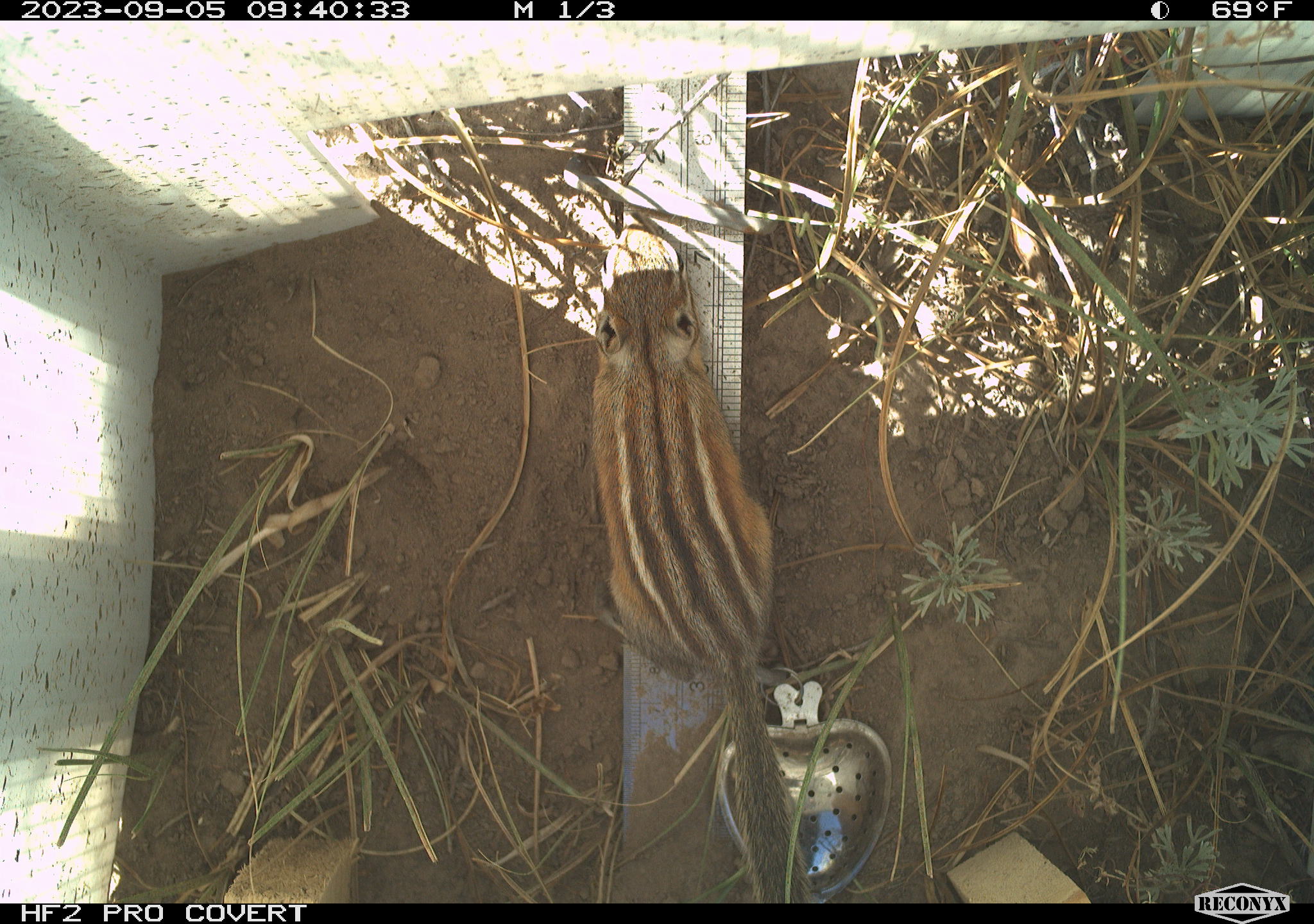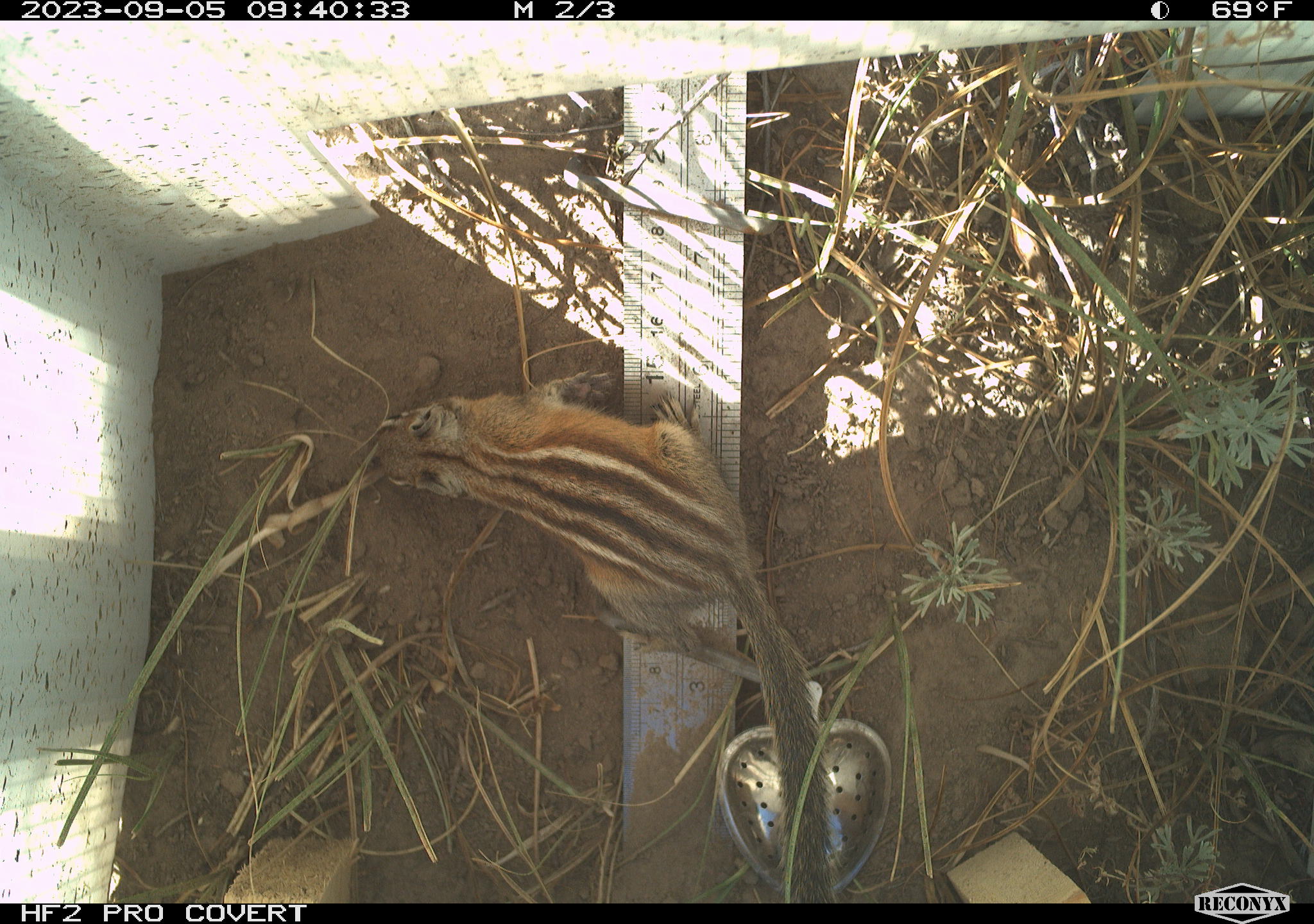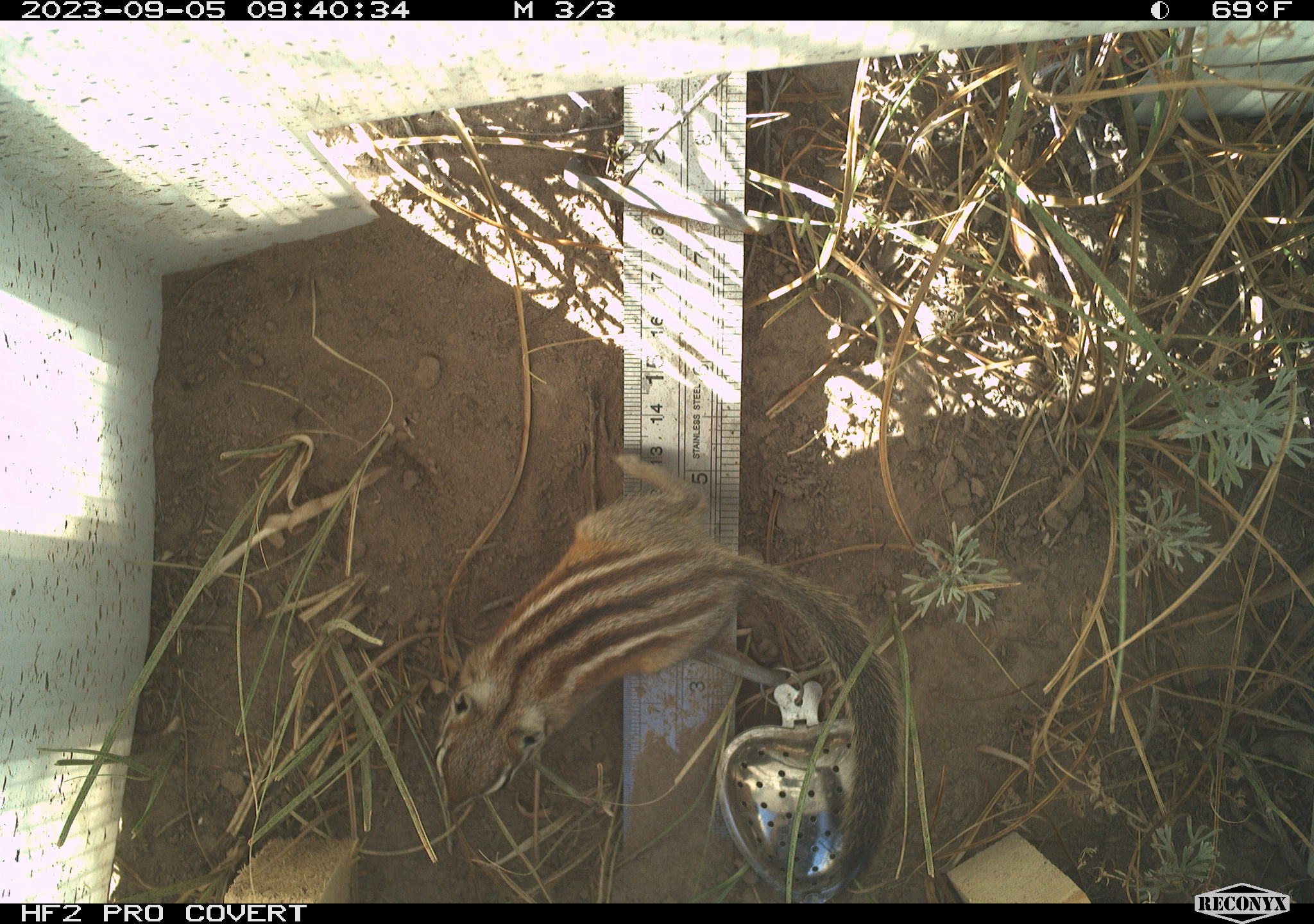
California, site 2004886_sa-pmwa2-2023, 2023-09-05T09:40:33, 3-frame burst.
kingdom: Animalia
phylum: Chordata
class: Mammalia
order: Rodentia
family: Sciuridae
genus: Neotamias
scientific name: Neotamias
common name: western chipmunks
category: neotamias species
Neotamias species (western chipmunks) (Neotamias).